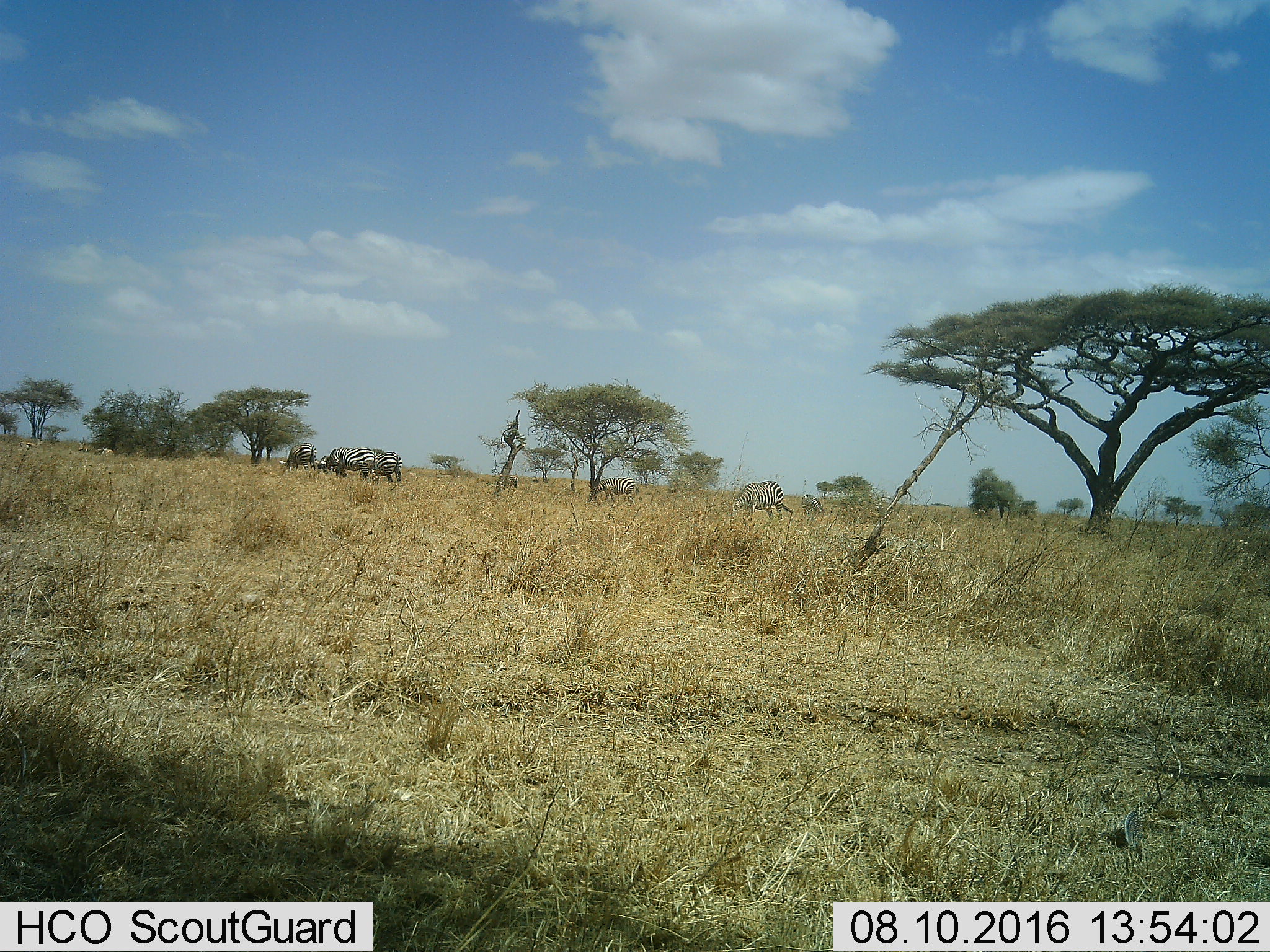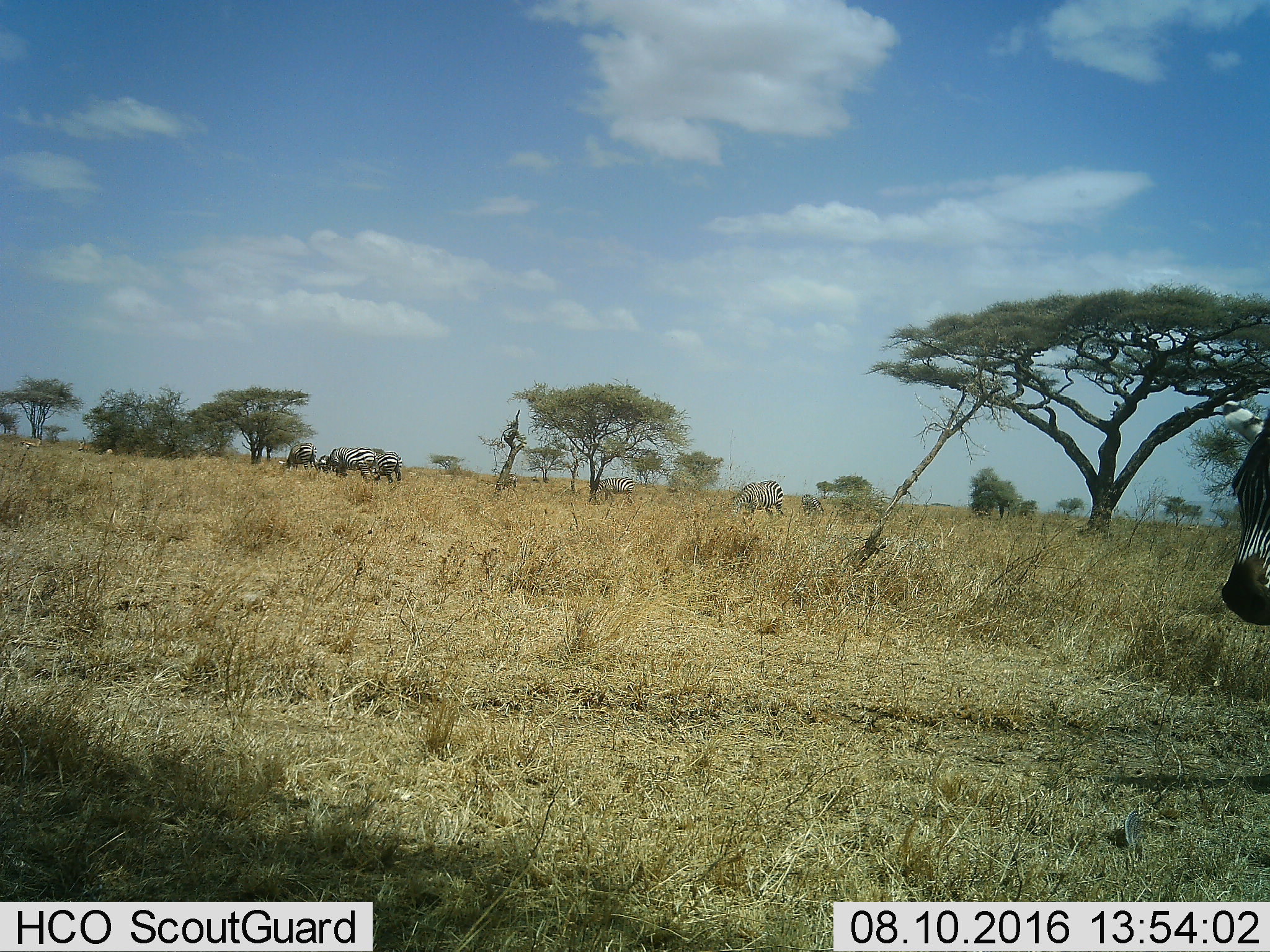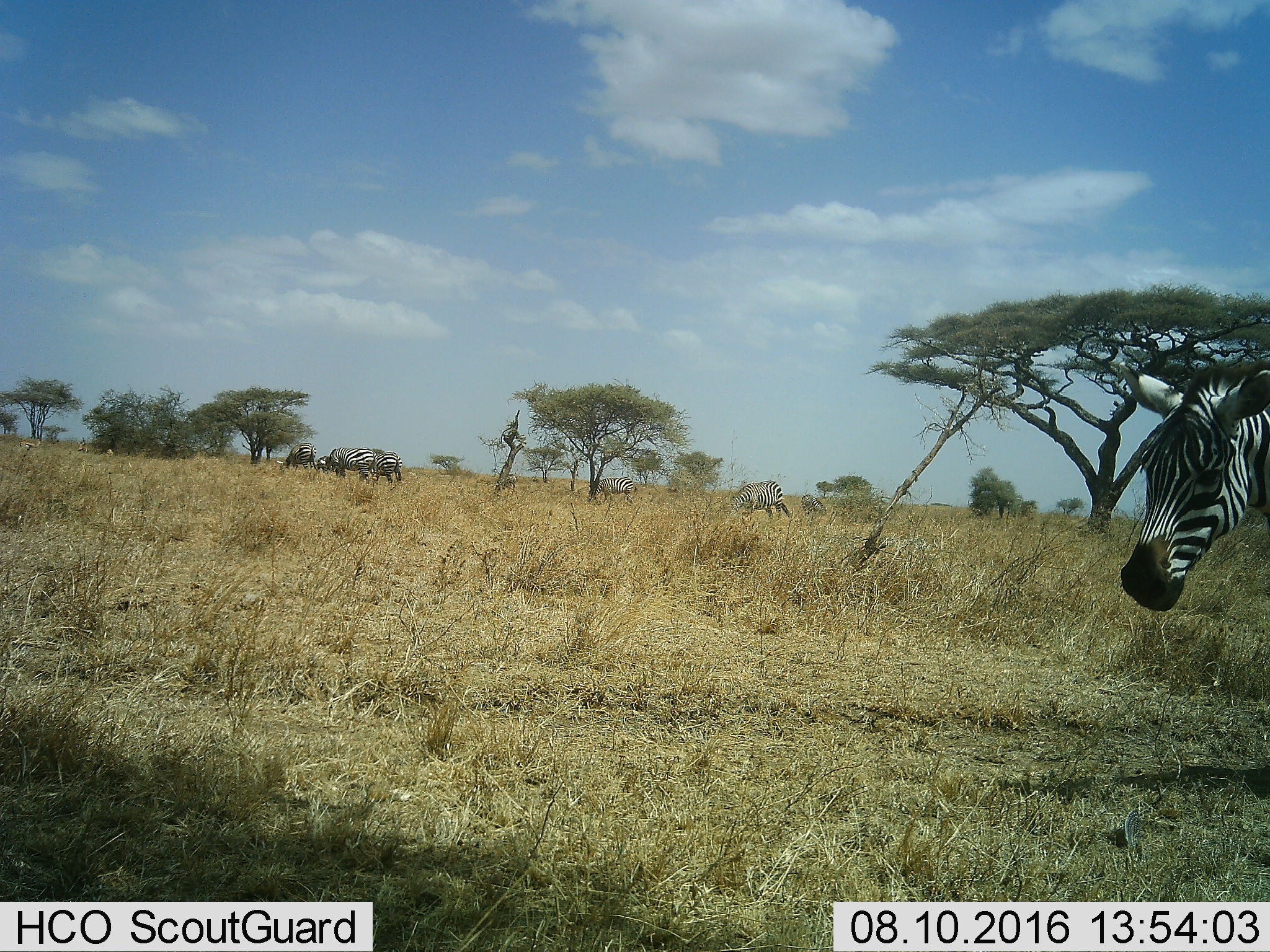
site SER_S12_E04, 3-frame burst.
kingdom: Animalia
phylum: Chordata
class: Mammalia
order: Artiodactyla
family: Bovidae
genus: Eudorcas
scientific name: Eudorcas thomsonii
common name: thomson's gazelle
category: gazellethomsons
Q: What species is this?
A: Gazellethomsons (thomson's gazelle) (Eudorcas thomsonii).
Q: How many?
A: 3.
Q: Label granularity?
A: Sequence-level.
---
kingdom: Animalia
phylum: Chordata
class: Mammalia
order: Perissodactyla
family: Equidae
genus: Equus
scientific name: Equus quagga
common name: plains zebra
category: zebraplains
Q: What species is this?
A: Zebraplains (plains zebra) (Equus quagga).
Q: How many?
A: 7.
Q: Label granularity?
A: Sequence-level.